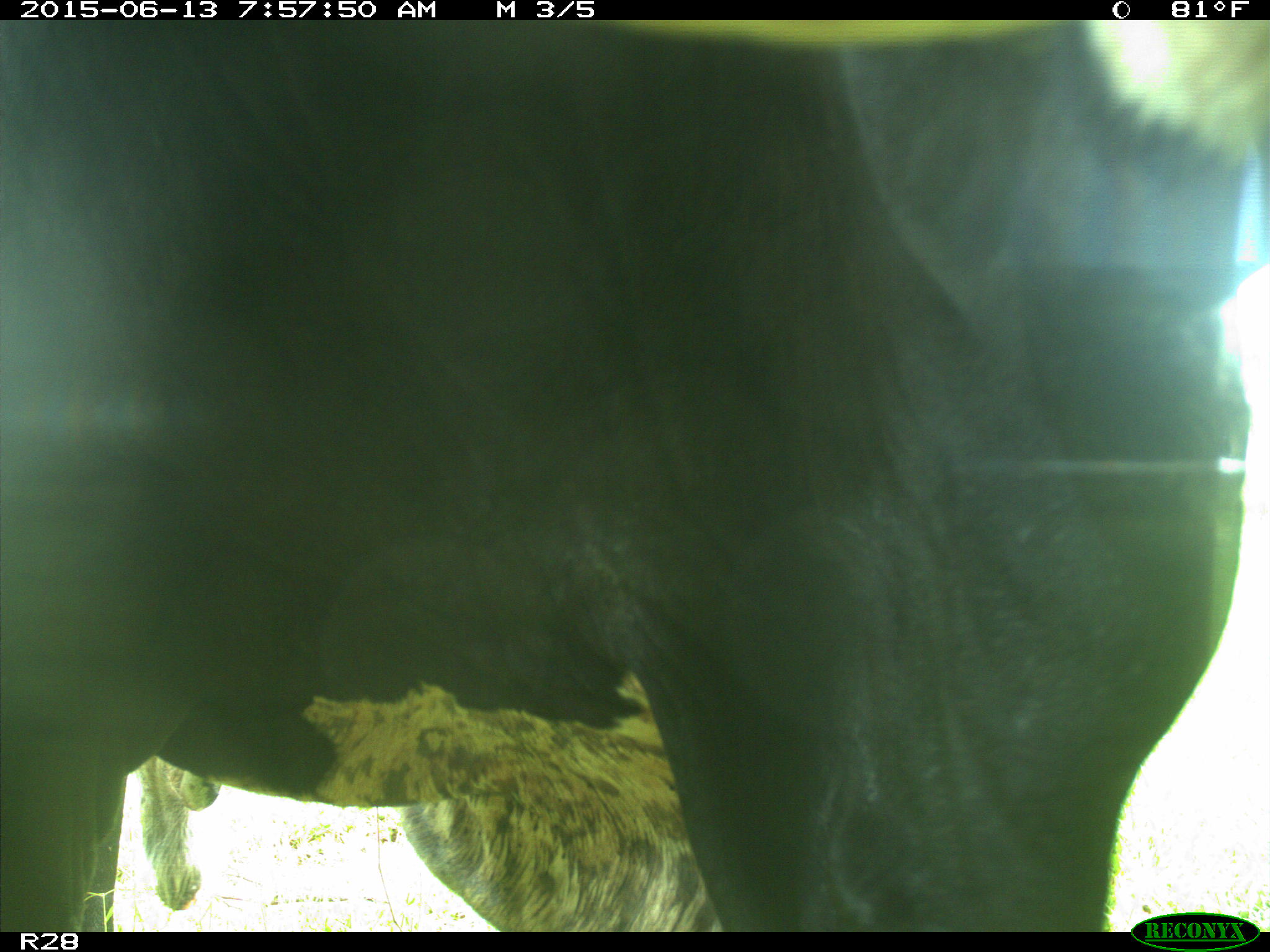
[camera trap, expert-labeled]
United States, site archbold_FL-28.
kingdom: Animalia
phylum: Chordata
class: Mammalia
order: Artiodactyla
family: Bovidae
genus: Bos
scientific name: Bos taurus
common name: domestic cow